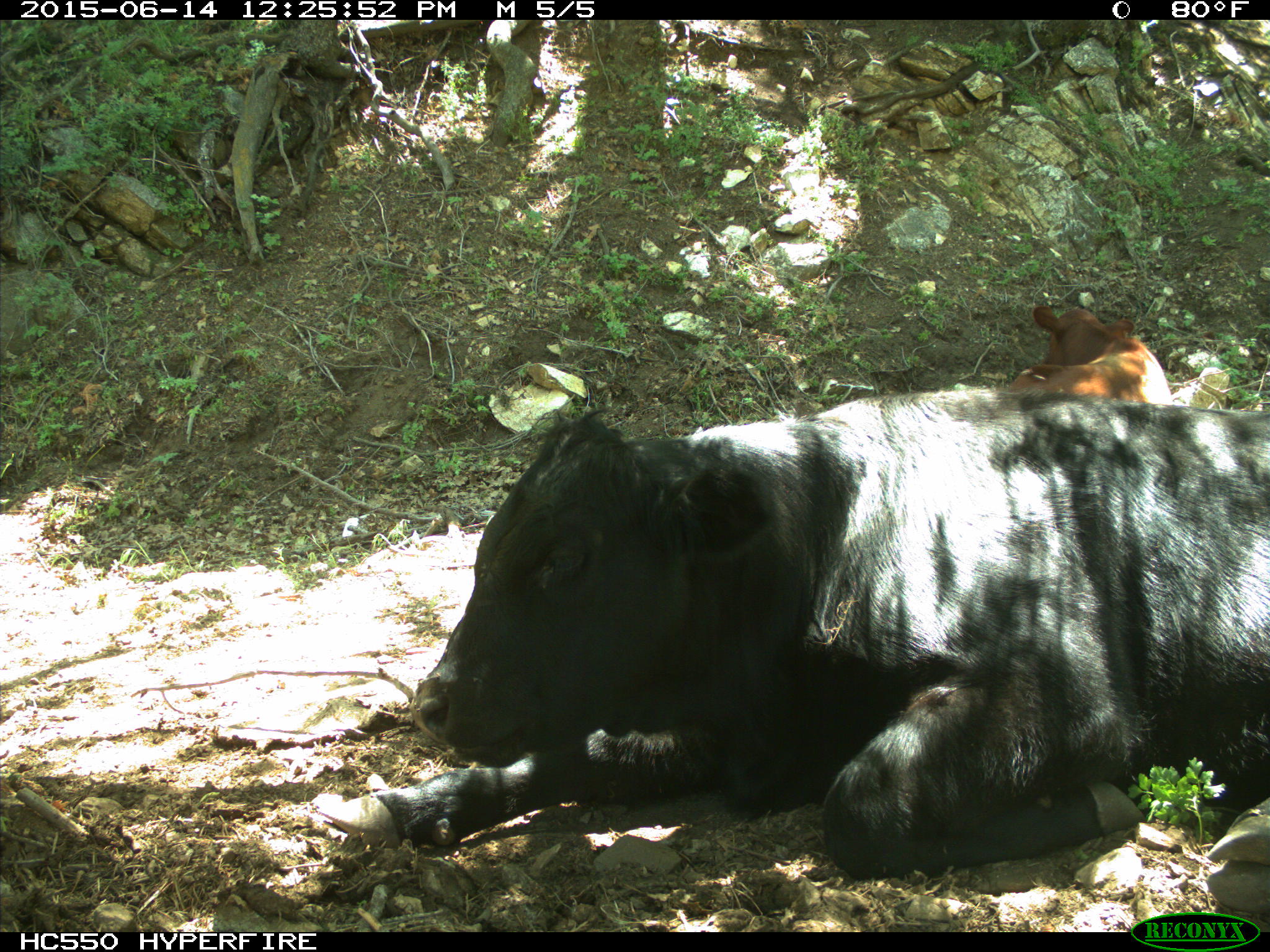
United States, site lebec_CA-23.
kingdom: Animalia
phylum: Chordata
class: Mammalia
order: Artiodactyla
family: Bovidae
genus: Bos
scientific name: Bos taurus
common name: domestic cow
Bos taurus (domestic cow).